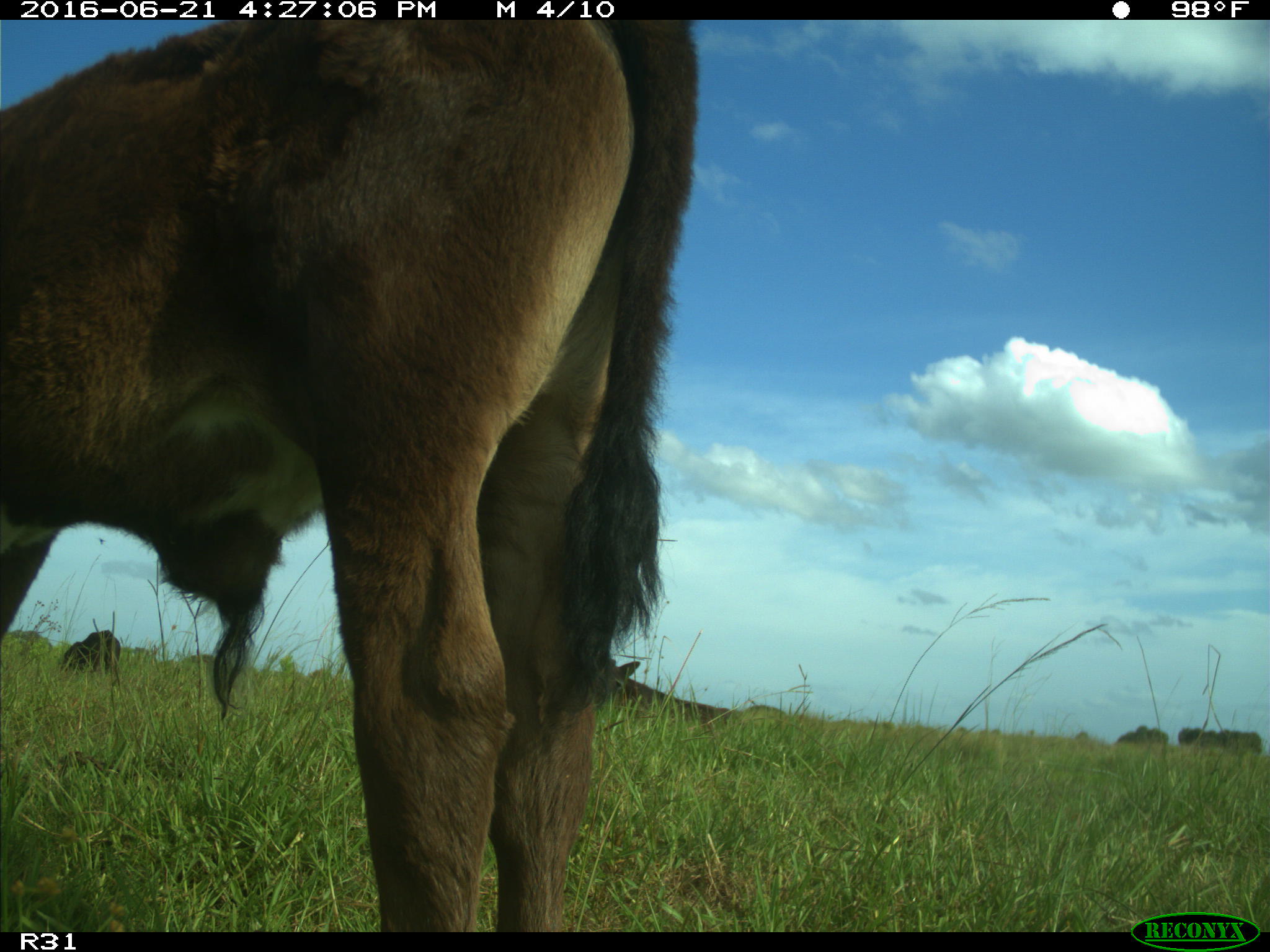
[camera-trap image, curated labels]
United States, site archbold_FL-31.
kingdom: Animalia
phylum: Chordata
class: Mammalia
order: Artiodactyla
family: Bovidae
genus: Bos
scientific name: Bos taurus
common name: domestic cow